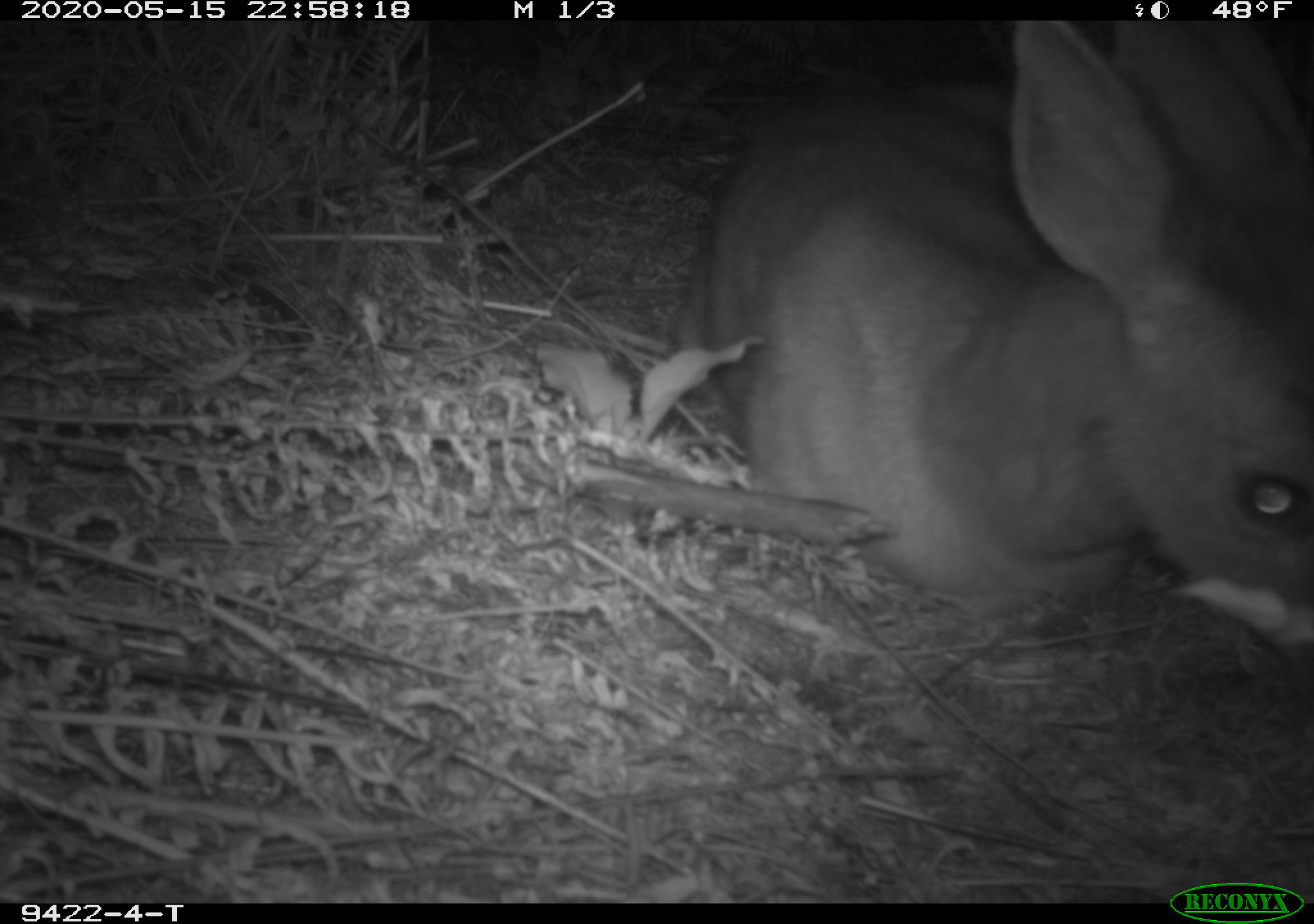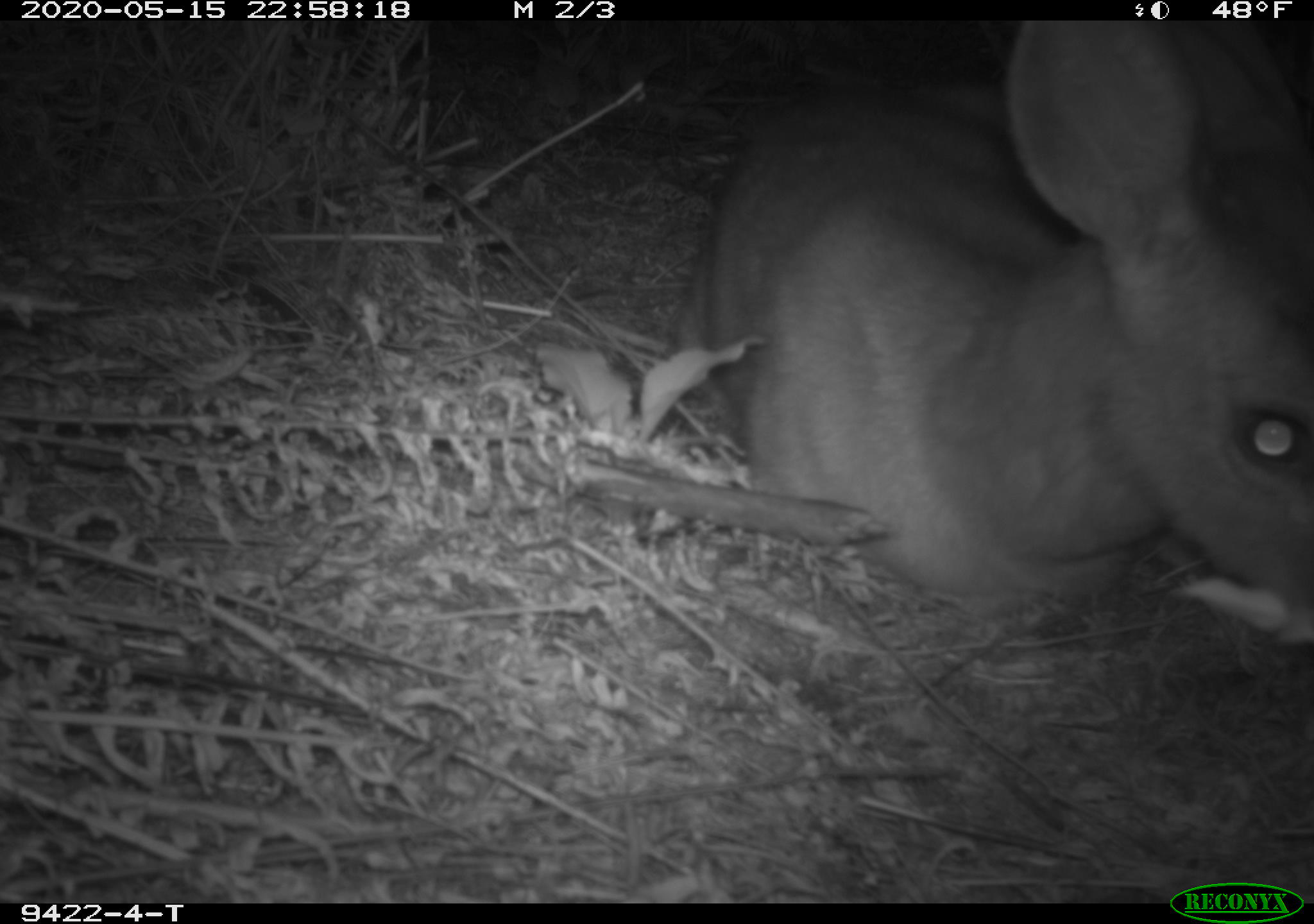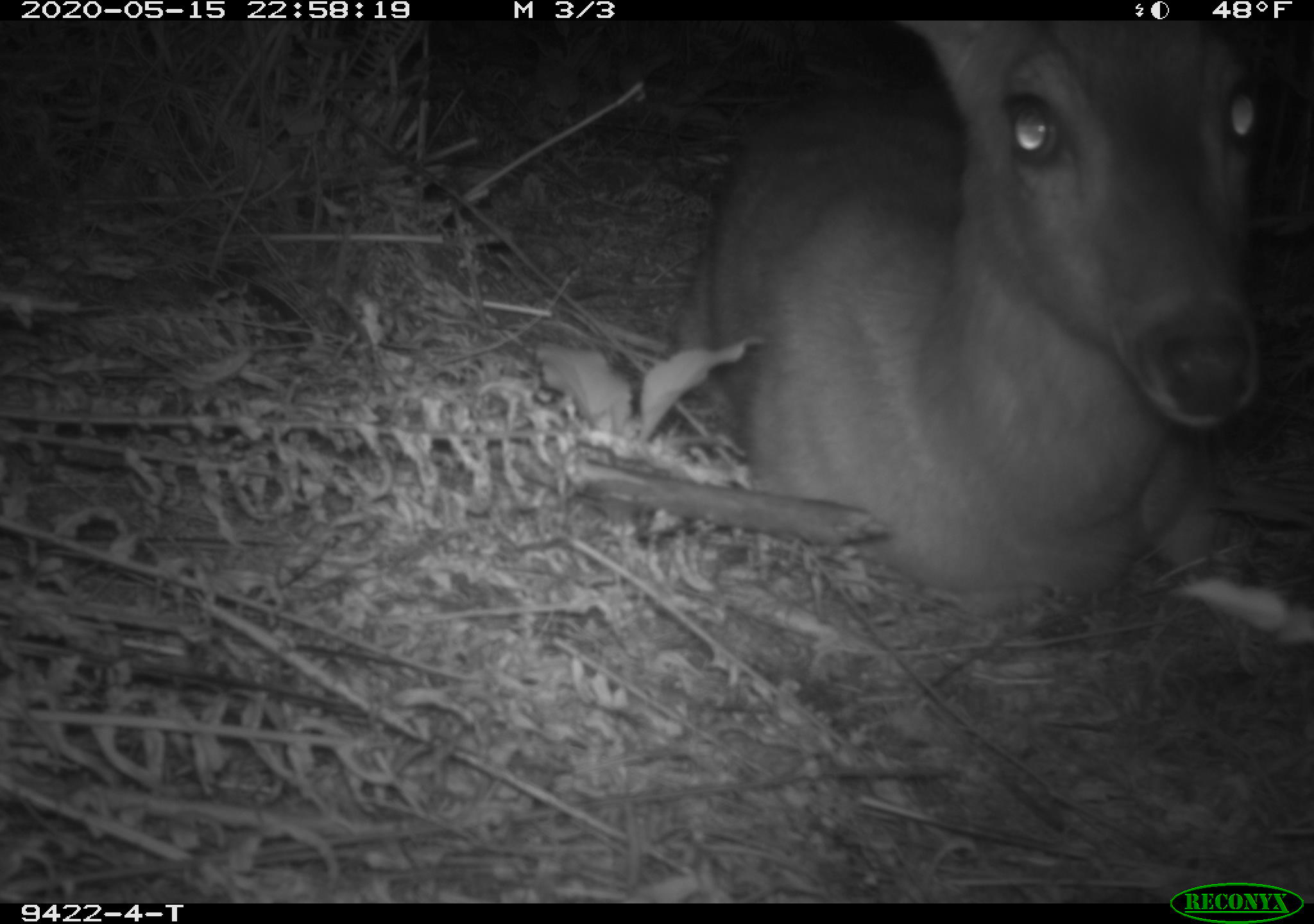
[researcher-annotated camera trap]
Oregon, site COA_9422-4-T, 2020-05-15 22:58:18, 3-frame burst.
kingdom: Animalia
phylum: Chordata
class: Mammalia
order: Artiodactyla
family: Cervidae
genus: Odocoileus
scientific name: Odocoileus hemionus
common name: black-tailed deer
Black-tailed deer (Odocoileus hemionus).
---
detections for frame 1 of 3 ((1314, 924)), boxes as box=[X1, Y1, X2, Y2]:
black-tailed deer: box=[689, 33, 1309, 674]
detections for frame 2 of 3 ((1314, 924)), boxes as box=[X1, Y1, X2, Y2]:
black-tailed deer: box=[683, 41, 1305, 648]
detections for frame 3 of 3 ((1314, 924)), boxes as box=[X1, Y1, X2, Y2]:
black-tailed deer: box=[666, 26, 1268, 625]